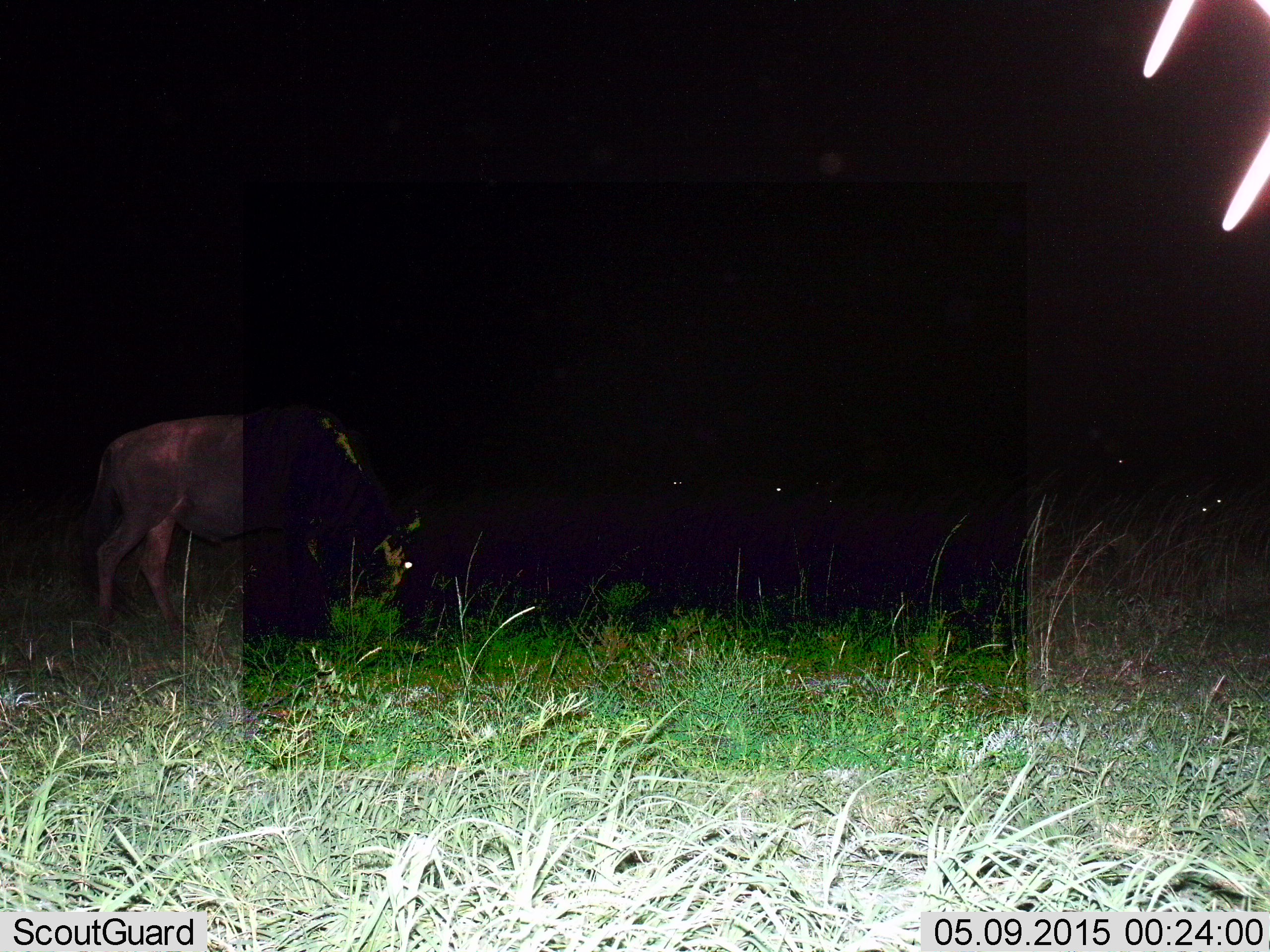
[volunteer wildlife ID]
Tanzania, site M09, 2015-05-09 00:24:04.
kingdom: Animalia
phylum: Chordata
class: Mammalia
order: Artiodactyla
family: Bovidae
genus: Connochaetes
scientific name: Connochaetes taurinus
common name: blue wildebeest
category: wildebeest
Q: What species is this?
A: Wildebeest (blue wildebeest) (Connochaetes taurinus).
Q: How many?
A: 5.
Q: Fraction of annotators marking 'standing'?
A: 40%.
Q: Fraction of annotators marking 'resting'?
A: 30%.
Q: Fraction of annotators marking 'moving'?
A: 0%.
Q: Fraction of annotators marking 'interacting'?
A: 0%.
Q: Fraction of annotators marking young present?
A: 0%.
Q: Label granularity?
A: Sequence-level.